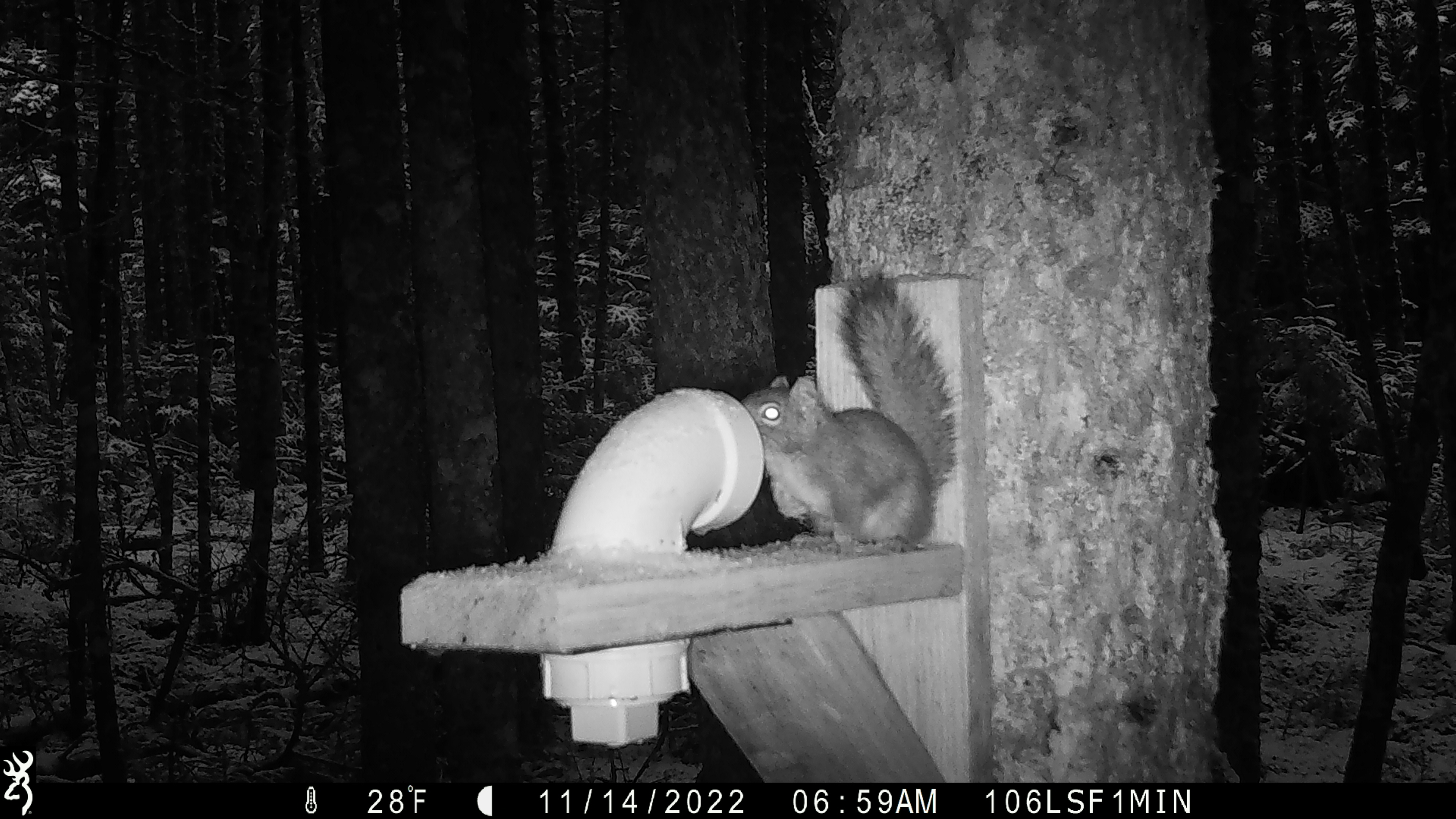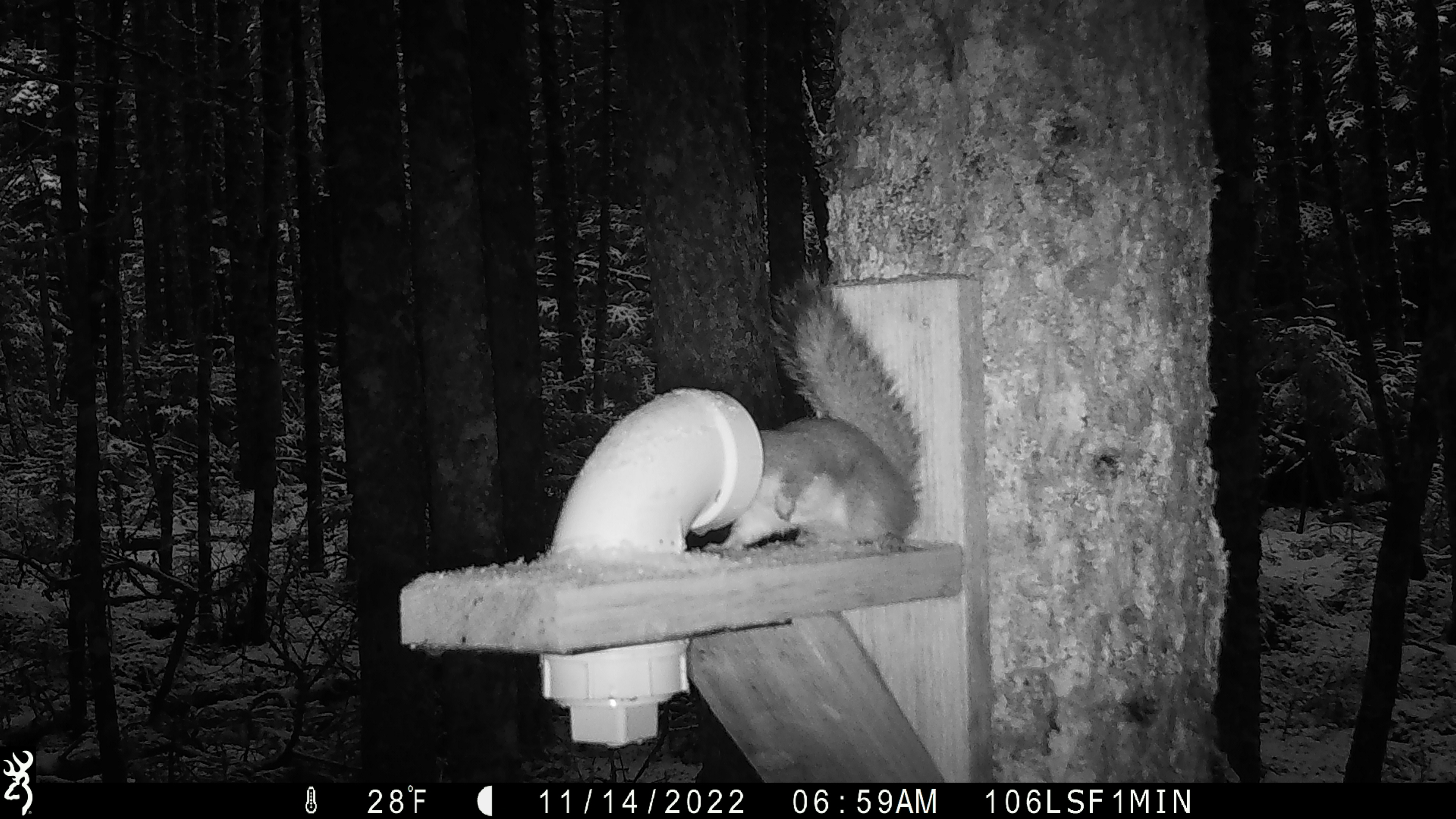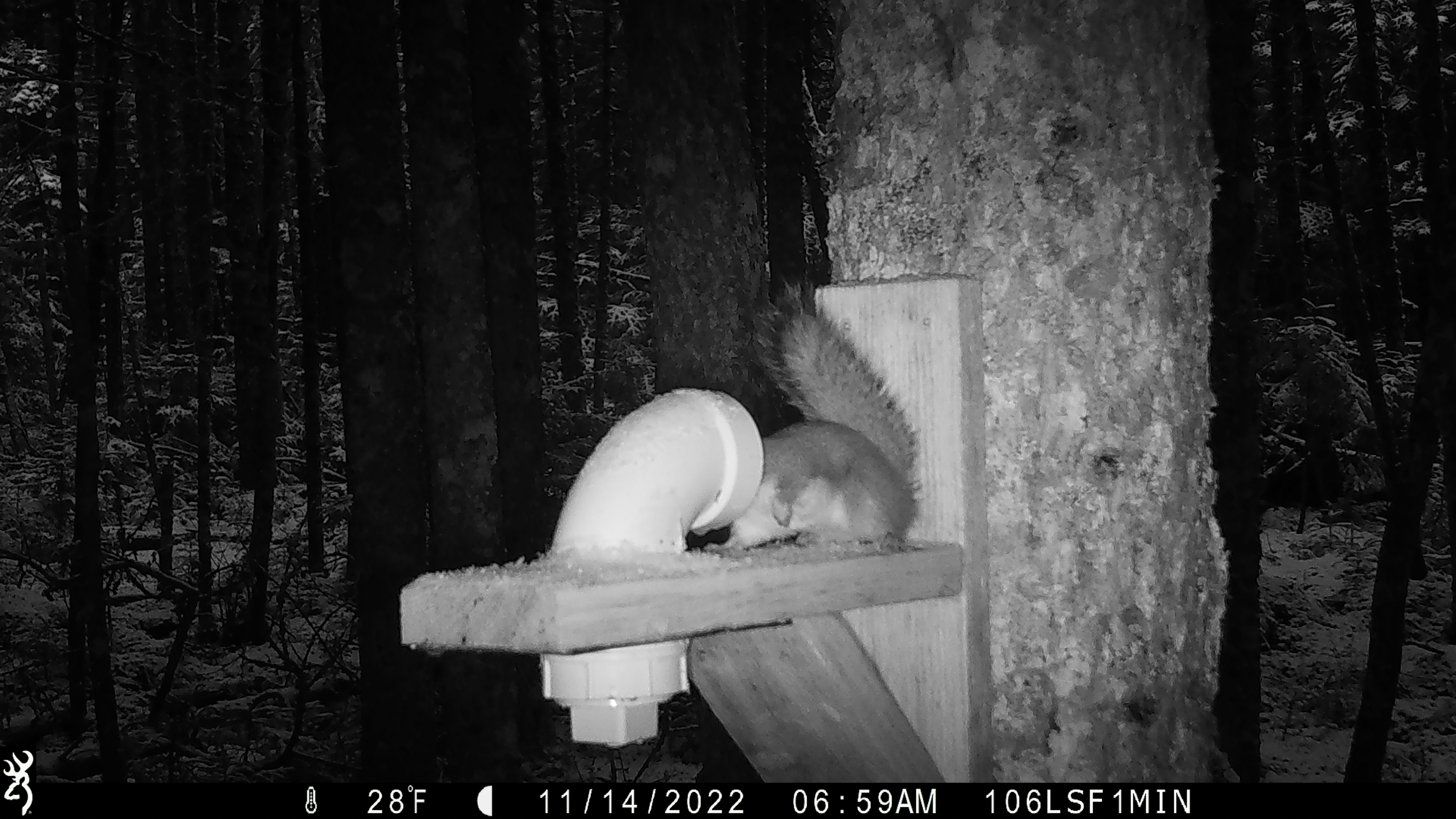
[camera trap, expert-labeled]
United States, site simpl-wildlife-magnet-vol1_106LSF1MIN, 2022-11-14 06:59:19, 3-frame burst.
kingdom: Animalia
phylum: Chordata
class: Mammalia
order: Rodentia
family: Sciuridae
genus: Tamiasciurus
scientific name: Tamiasciurus hudsonicus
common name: red squirrel